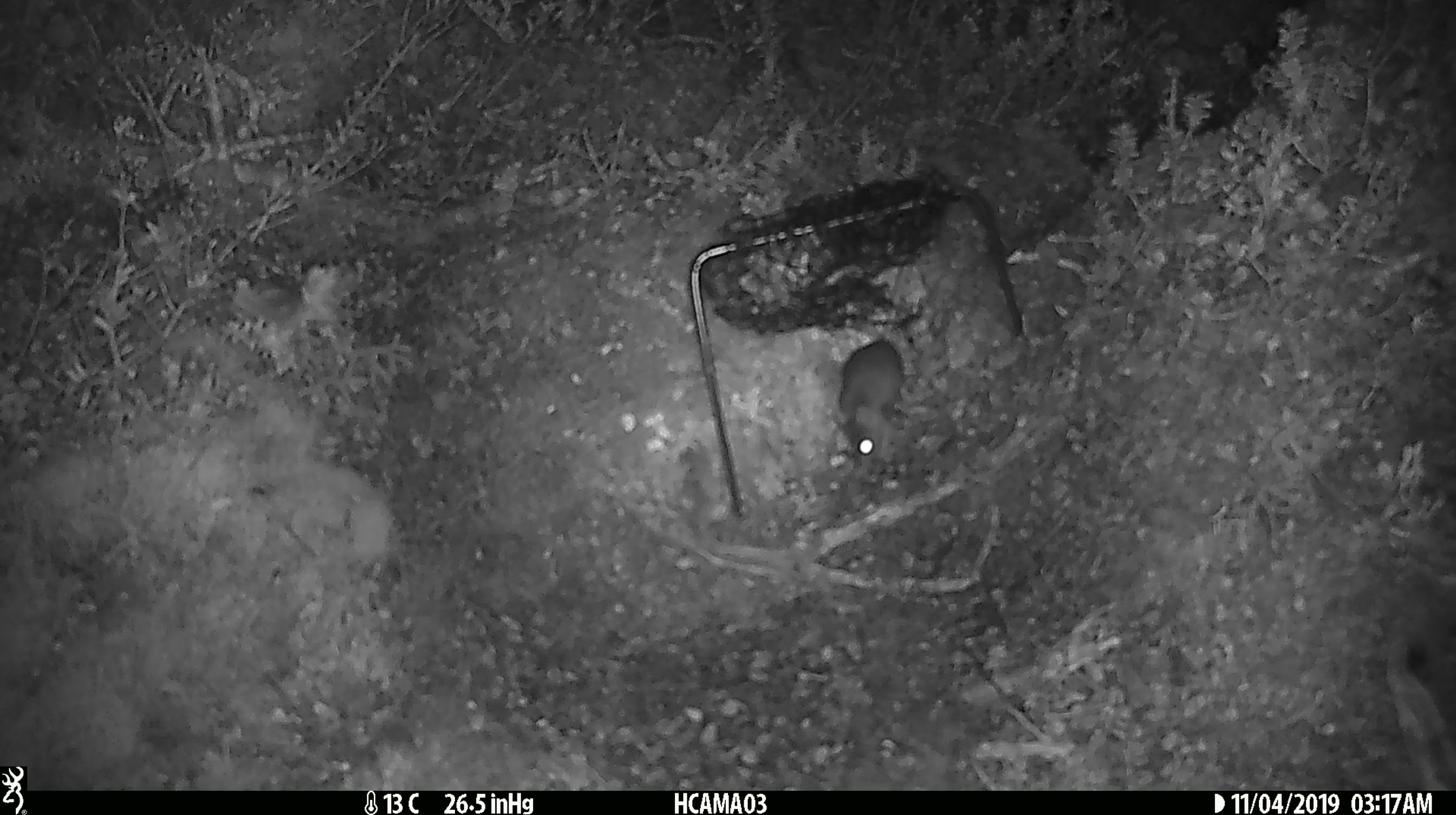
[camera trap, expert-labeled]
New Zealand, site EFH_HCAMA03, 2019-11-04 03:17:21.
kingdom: Animalia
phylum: Chordata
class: Mammalia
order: Rodentia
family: Muridae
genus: Mus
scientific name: Mus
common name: mouse